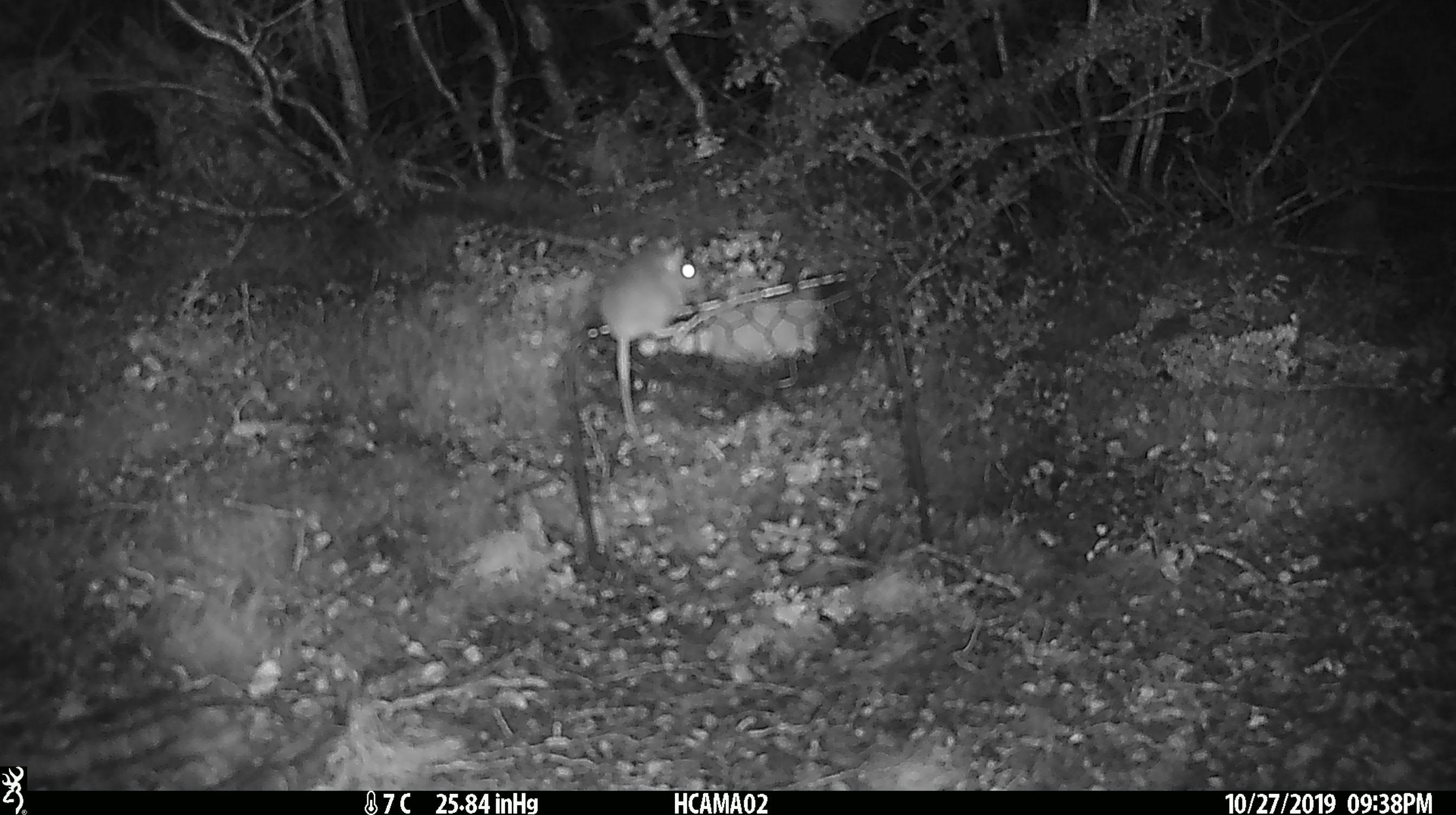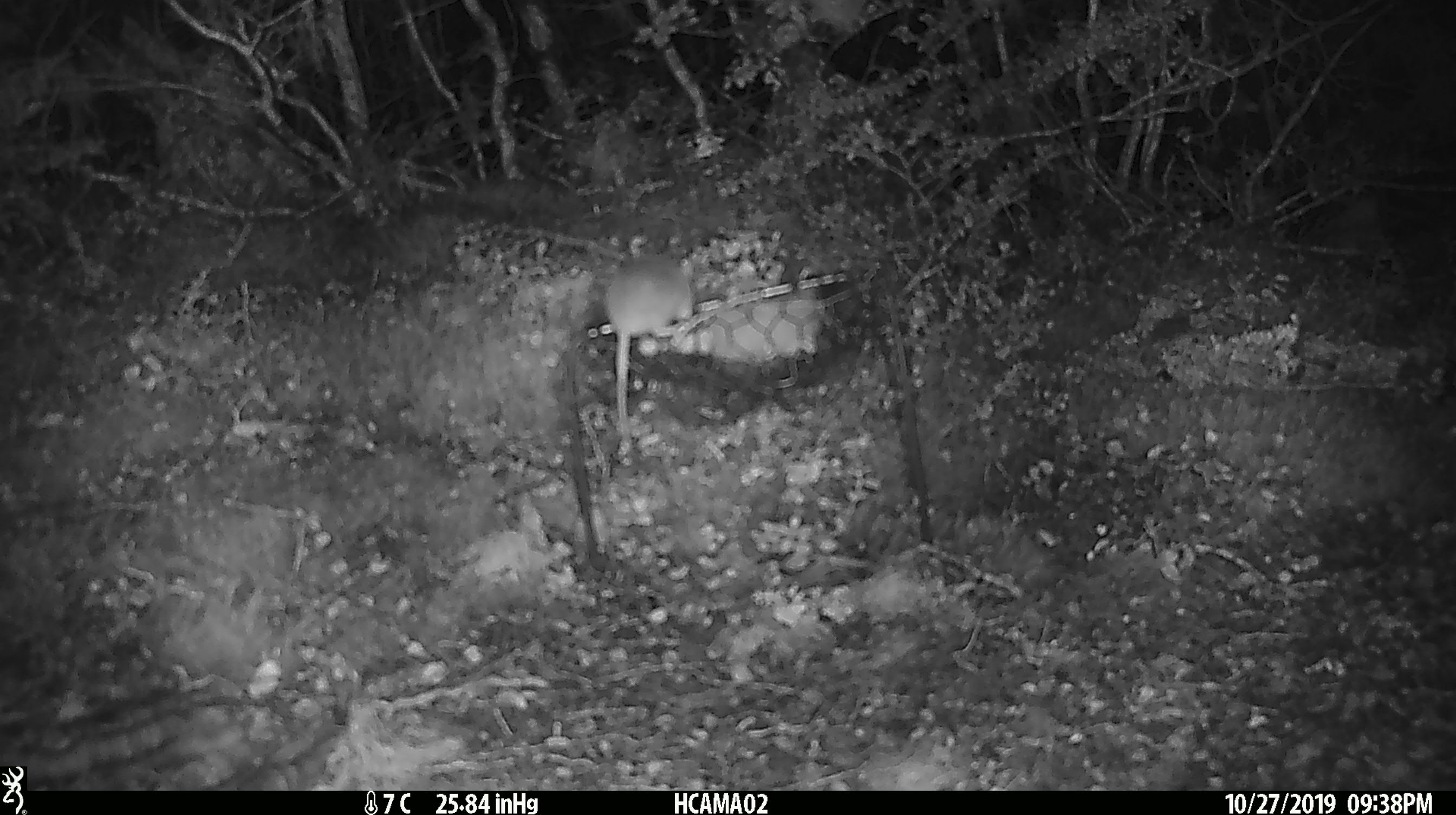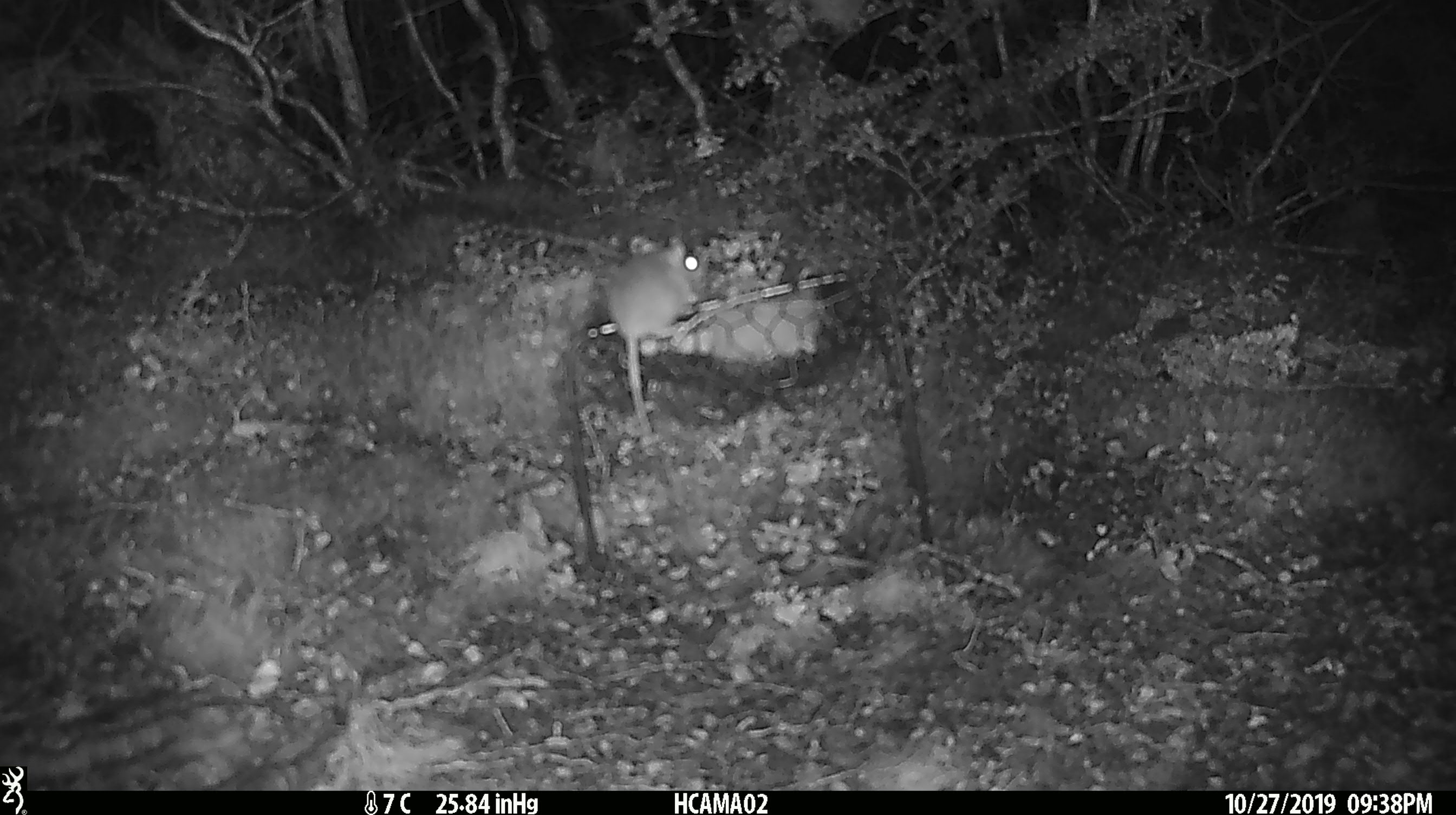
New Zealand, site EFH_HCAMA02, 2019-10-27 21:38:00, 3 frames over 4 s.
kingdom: Animalia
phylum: Chordata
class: Mammalia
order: Rodentia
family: Muridae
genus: Mus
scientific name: Mus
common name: mouse